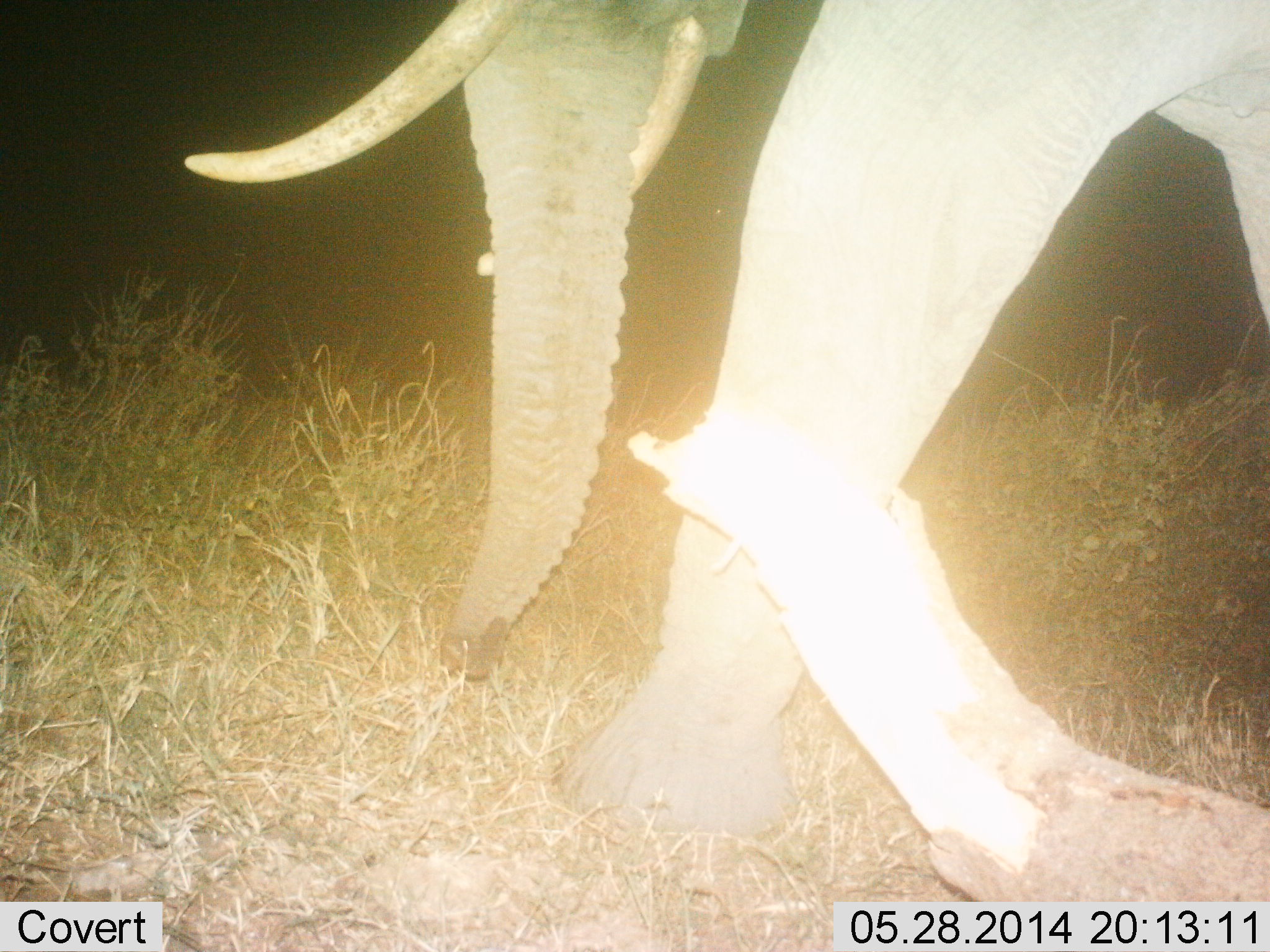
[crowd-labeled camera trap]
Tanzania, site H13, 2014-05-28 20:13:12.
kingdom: Animalia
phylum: Chordata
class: Mammalia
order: Proboscidea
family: Elephantidae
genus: Loxodonta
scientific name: Loxodonta africana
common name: african bush elephant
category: elephant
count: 1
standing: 19%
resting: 0%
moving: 80%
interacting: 2%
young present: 0%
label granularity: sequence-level